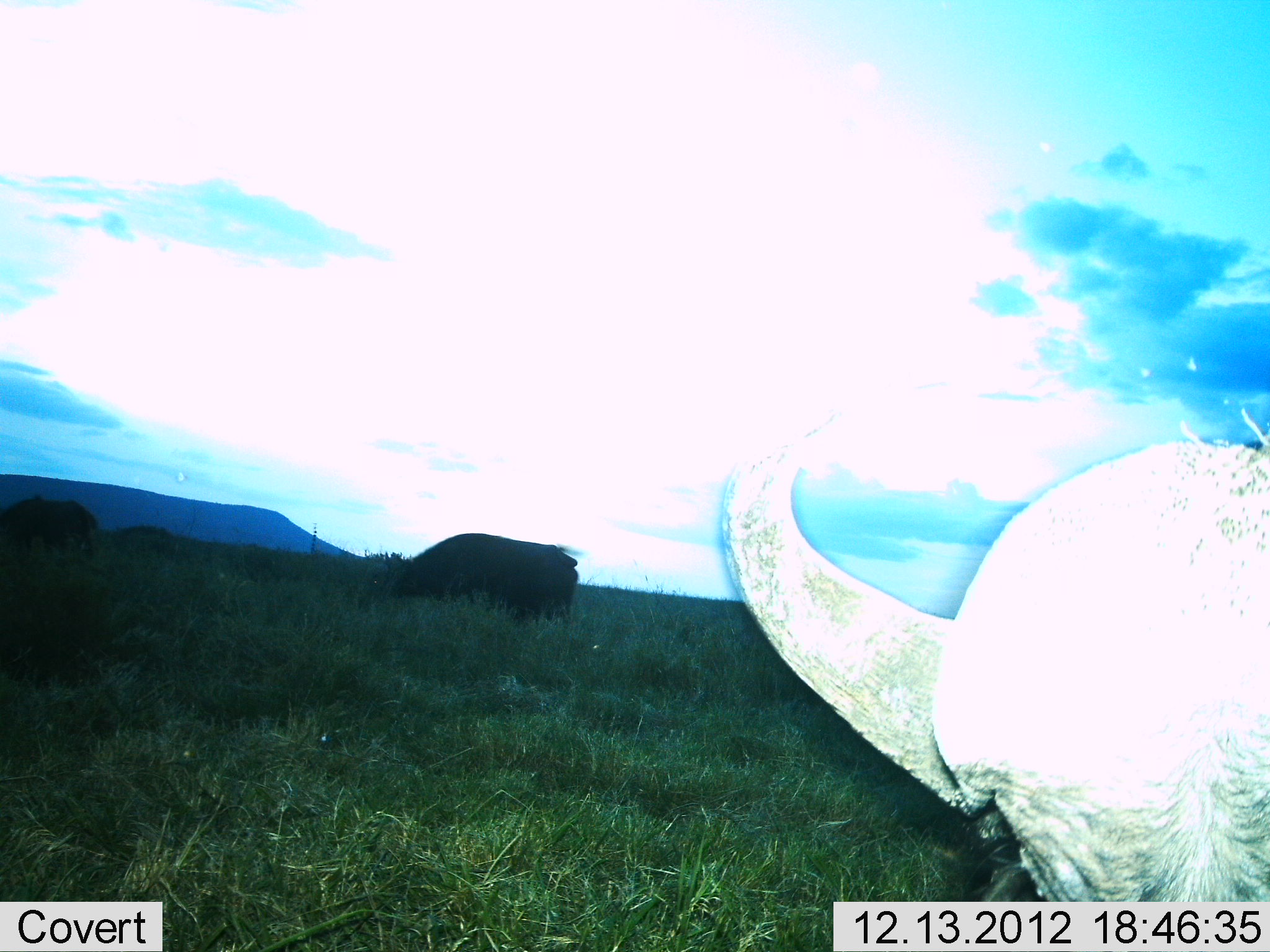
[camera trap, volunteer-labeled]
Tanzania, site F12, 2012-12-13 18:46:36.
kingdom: Animalia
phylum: Chordata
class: Mammalia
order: Artiodactyla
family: Bovidae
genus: Syncerus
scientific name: Syncerus caffer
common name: cape buffalo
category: buffalo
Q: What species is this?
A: Buffalo (cape buffalo) (Syncerus caffer).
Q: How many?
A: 3.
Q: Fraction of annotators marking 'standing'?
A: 63%.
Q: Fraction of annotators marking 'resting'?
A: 11%.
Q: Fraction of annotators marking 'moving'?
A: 0%.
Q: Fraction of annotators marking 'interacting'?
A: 0%.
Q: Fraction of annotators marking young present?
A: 0%.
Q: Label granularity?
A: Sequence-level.